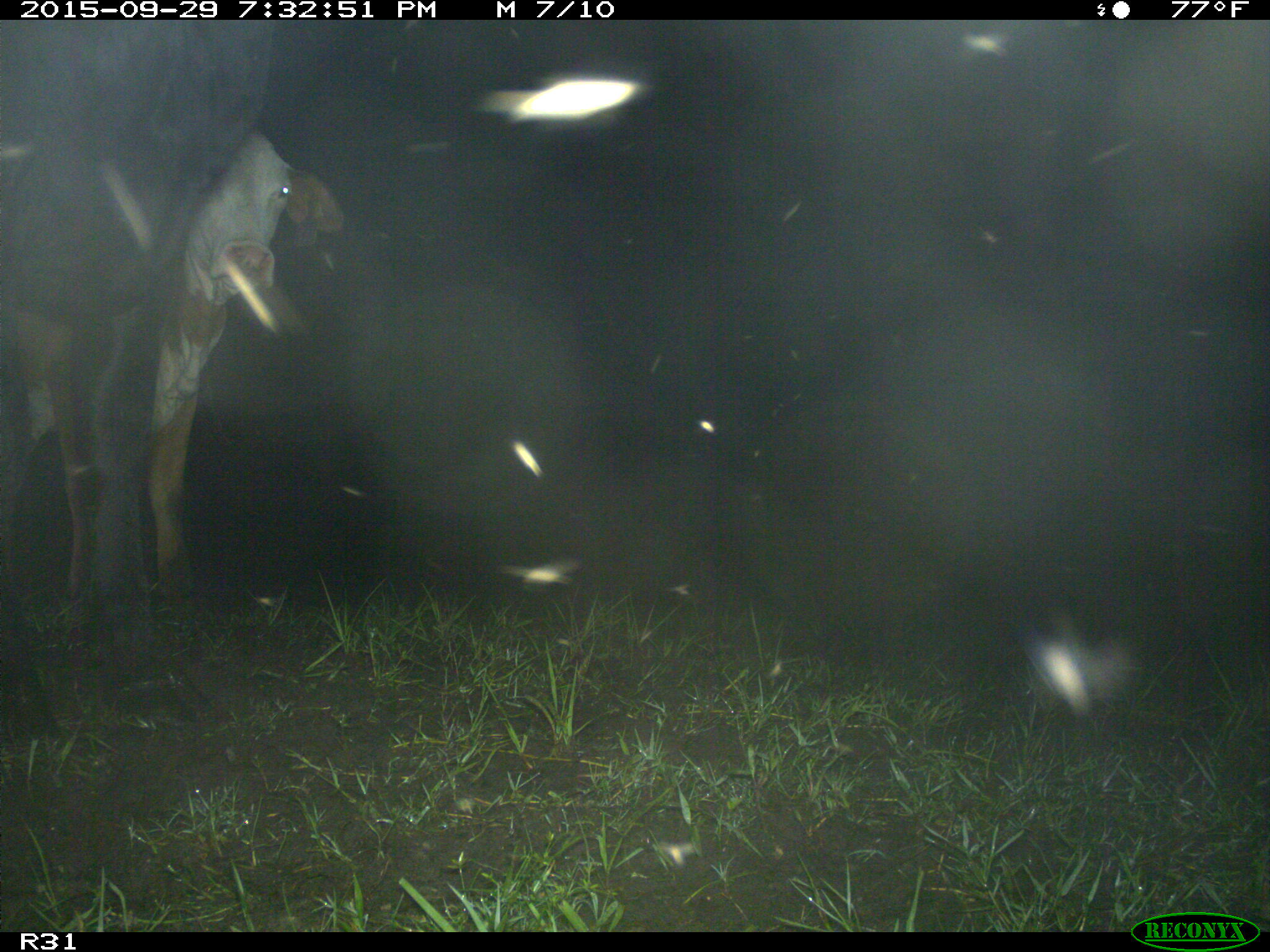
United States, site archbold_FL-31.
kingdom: Animalia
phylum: Chordata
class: Mammalia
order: Artiodactyla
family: Bovidae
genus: Bos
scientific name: Bos taurus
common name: domestic cow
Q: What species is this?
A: Bos taurus (domestic cow).